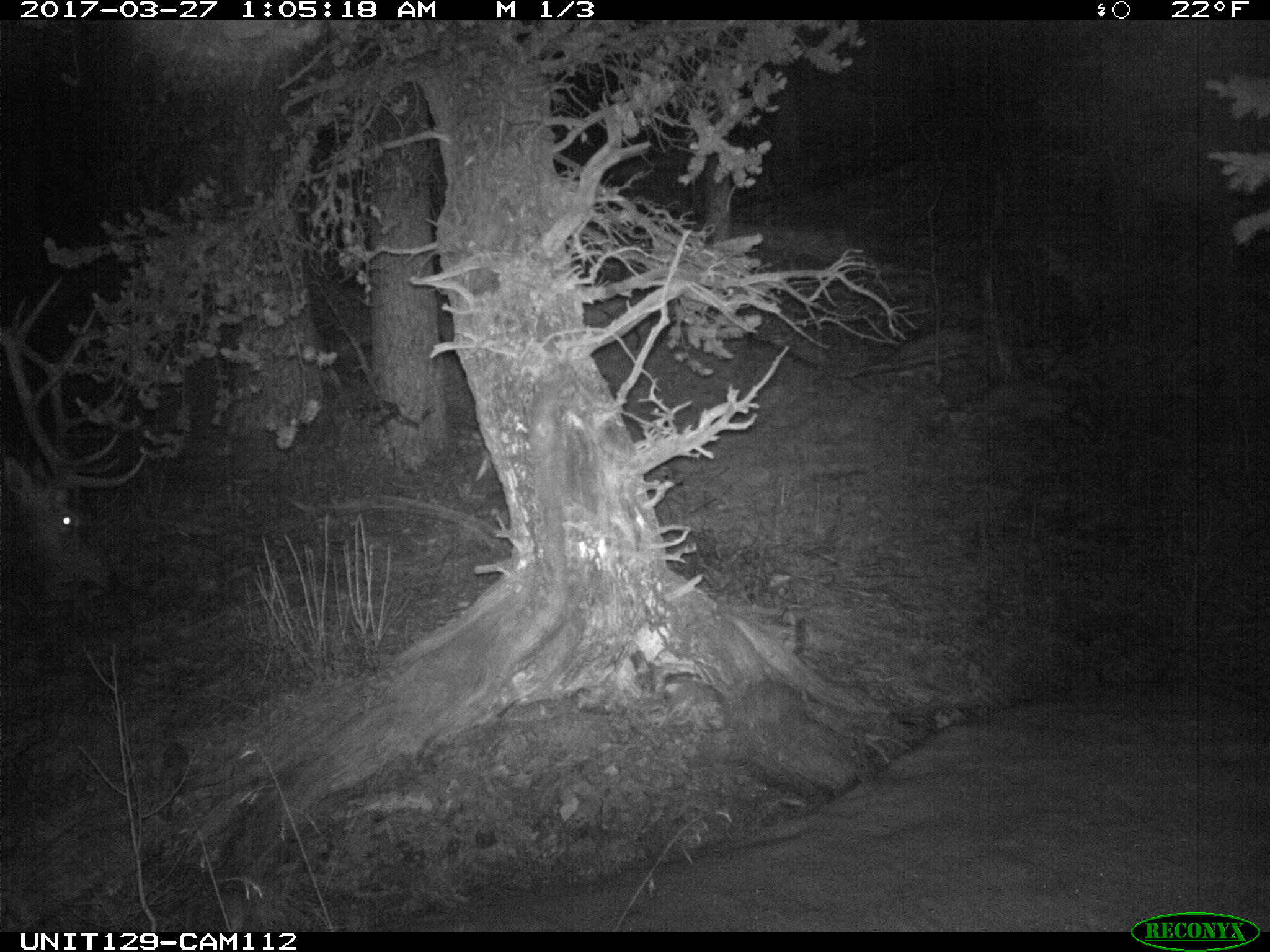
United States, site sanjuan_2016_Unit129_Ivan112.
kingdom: Animalia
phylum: Chordata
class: Mammalia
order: Artiodactyla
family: Cervidae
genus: Cervus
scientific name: Cervus elaphus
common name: red deer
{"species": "Cervus elaphus (red deer)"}